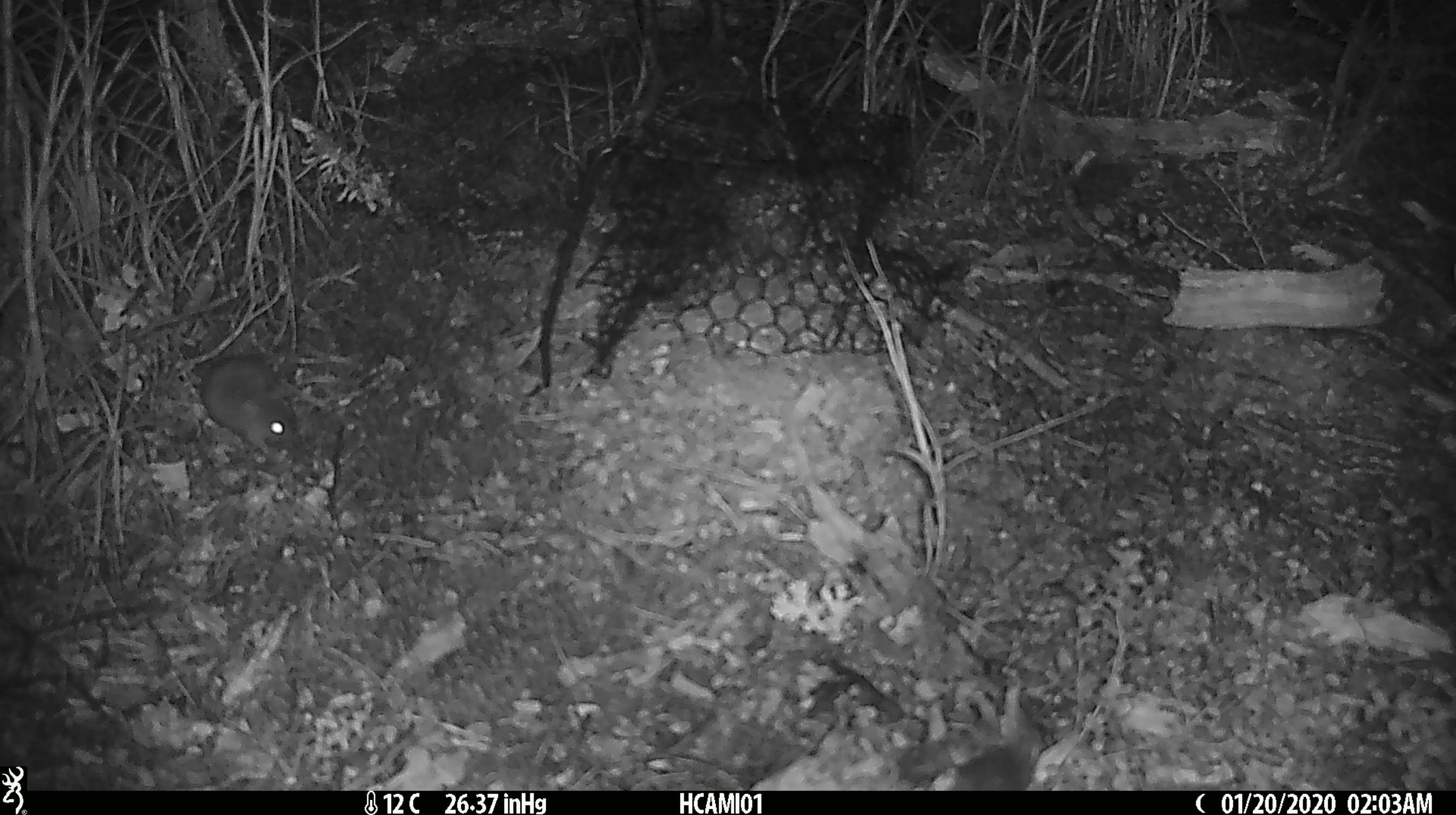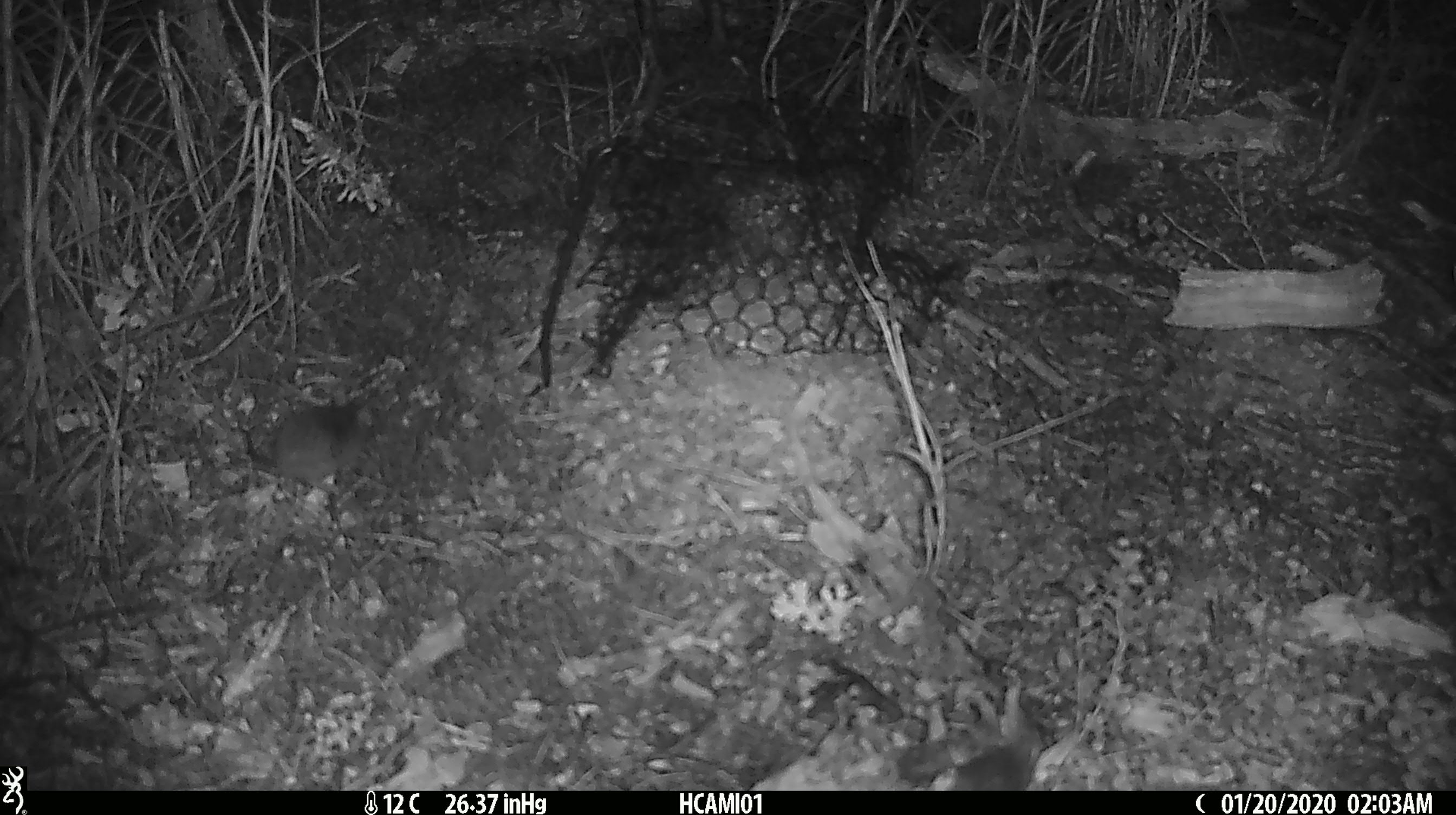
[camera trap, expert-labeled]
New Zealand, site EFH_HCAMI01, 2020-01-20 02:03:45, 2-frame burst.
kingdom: Animalia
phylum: Chordata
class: Mammalia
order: Rodentia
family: Muridae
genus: Mus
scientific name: Mus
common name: mouse